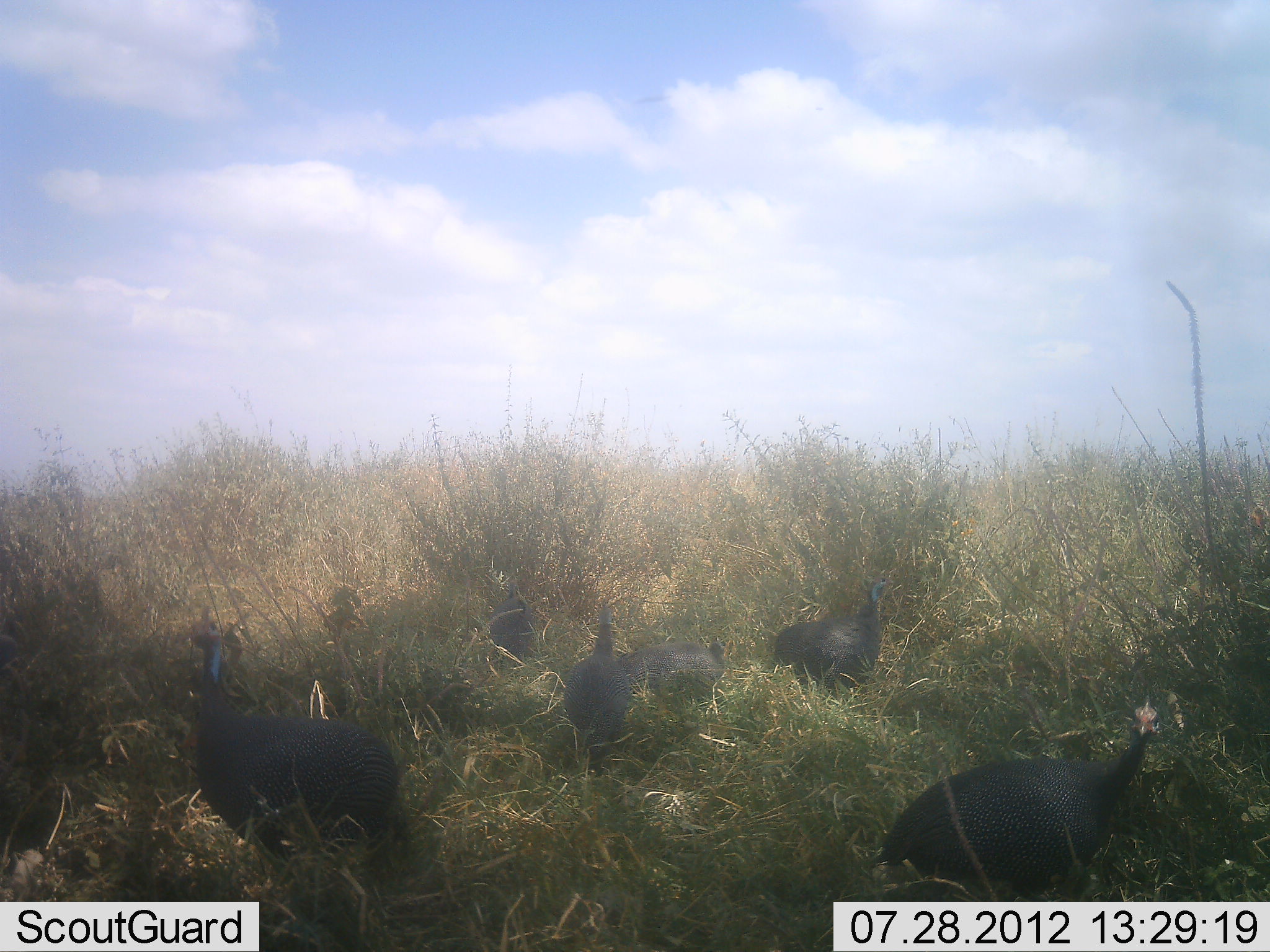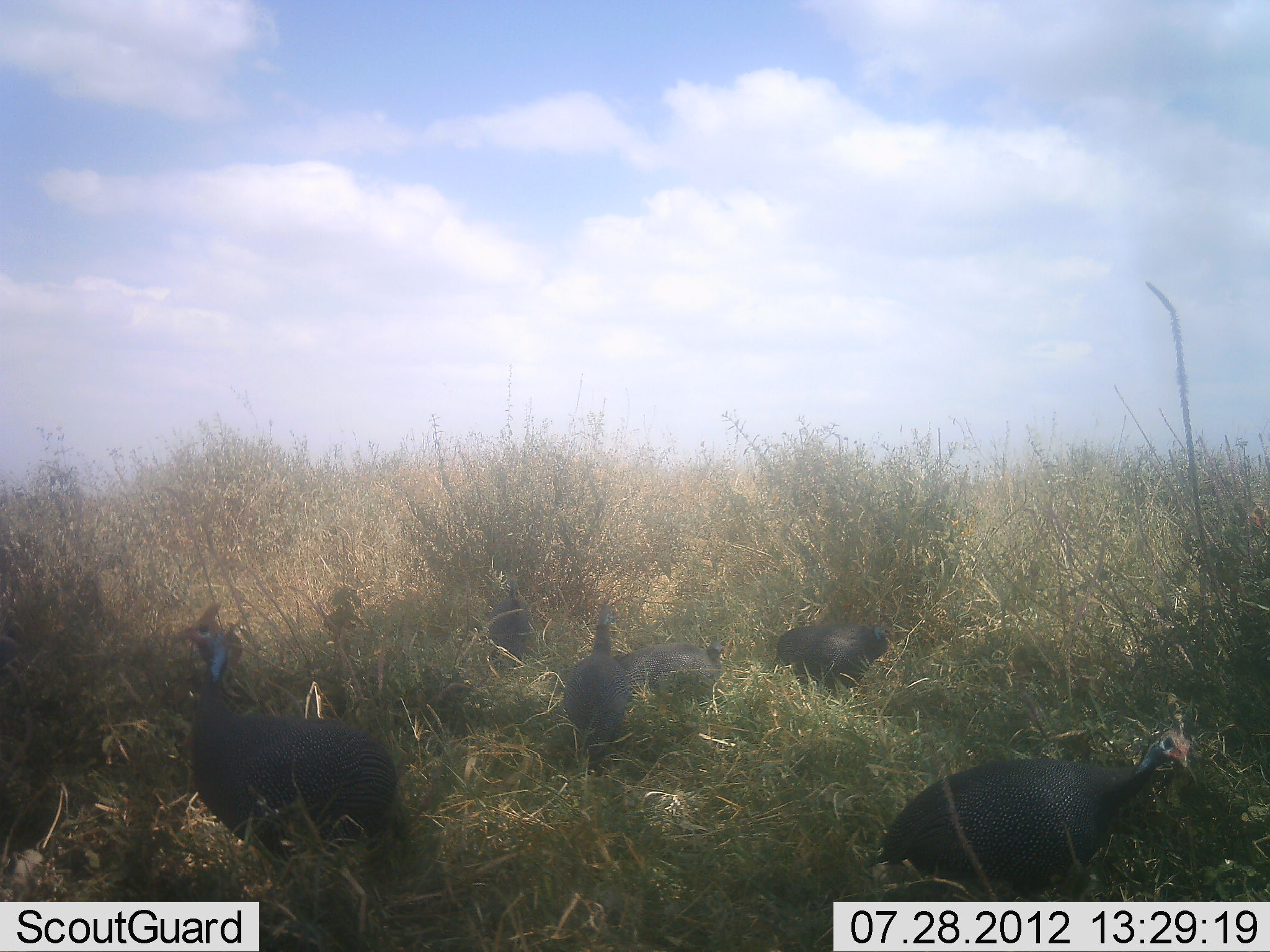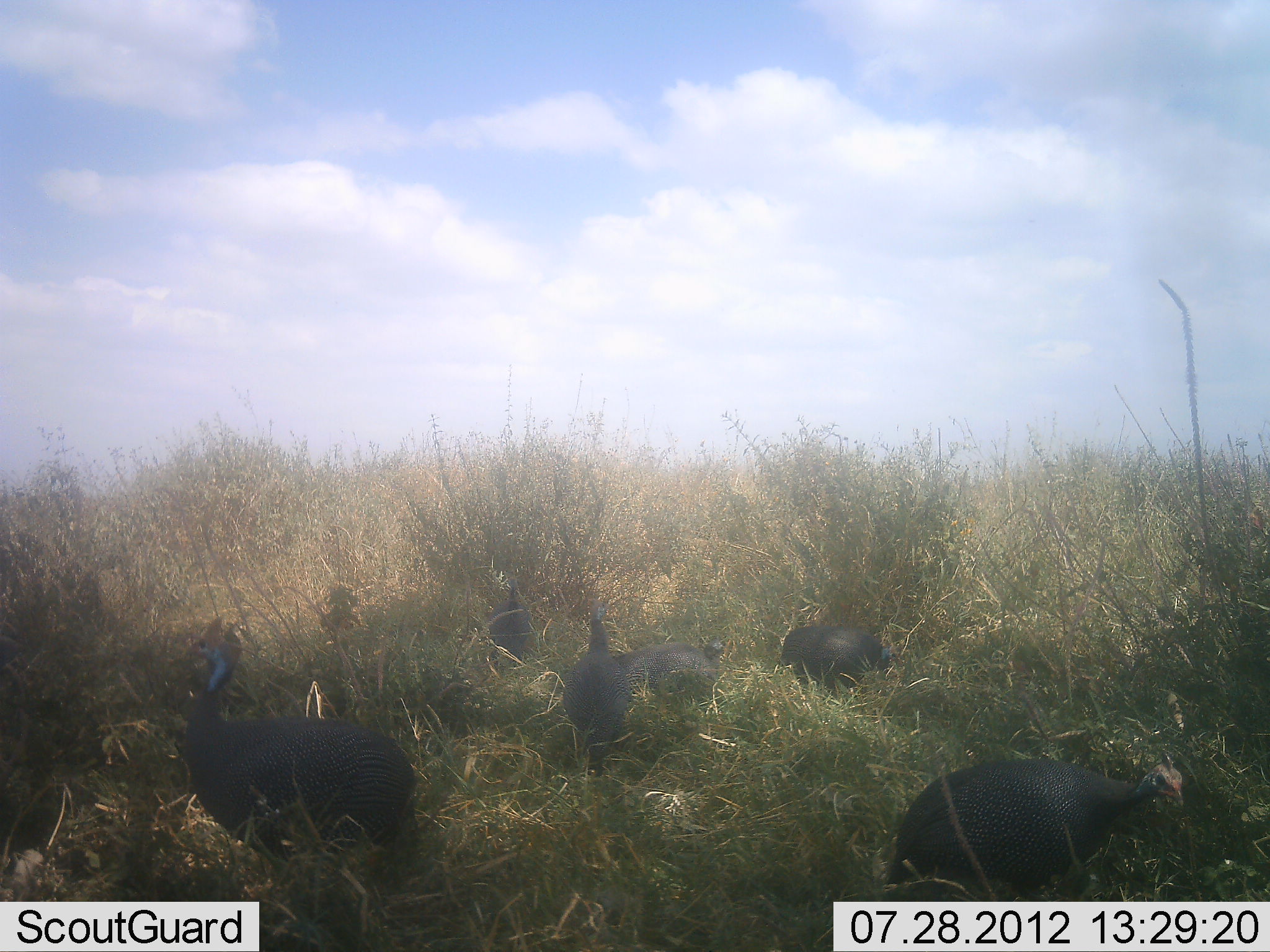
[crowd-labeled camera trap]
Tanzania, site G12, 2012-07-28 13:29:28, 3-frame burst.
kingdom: Animalia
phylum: Chordata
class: Aves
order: Galliformes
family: Numididae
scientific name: Numididae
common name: guinea fowl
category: guineafowl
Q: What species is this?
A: Guineafowl (guinea fowl) (Numididae).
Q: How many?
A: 6.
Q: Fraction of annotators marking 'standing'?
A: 100%.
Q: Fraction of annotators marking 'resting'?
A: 0%.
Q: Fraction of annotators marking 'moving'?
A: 10%.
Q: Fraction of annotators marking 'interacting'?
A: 0%.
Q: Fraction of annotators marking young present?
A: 0%.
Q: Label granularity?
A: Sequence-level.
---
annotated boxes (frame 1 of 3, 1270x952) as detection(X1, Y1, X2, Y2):
animal: detection(188, 603, 414, 938); detection(866, 693, 1158, 901); detection(771, 576, 898, 705); detection(563, 603, 631, 775); detection(615, 636, 730, 713); detection(486, 577, 536, 678)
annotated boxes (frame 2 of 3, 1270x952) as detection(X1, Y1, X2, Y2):
animal: detection(170, 601, 403, 902); detection(866, 694, 1193, 902); detection(562, 603, 630, 769); detection(775, 613, 898, 702); detection(614, 641, 725, 719); detection(487, 571, 533, 673)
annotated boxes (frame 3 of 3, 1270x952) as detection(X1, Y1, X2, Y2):
animal: detection(183, 614, 424, 902); detection(882, 752, 1187, 902); detection(562, 598, 634, 779); detection(779, 625, 899, 697); detection(612, 640, 725, 714); detection(489, 571, 535, 677)